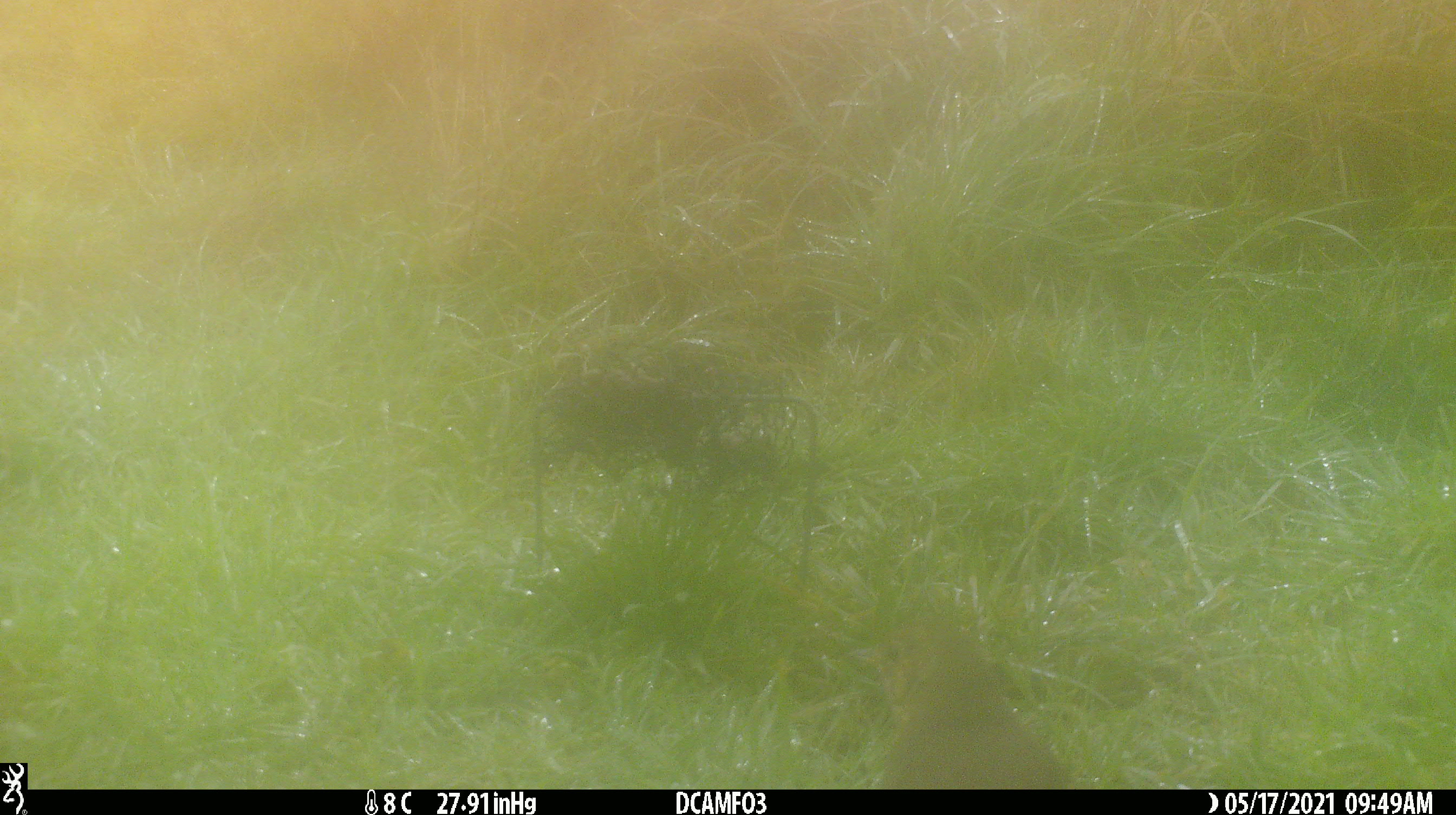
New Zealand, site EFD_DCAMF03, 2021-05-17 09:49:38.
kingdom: Animalia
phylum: Chordata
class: Aves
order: Passeriformes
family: Turdidae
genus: Turdus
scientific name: Turdus philomelos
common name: song thrush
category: thrush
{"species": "thrush (song thrush) (Turdus philomelos)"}